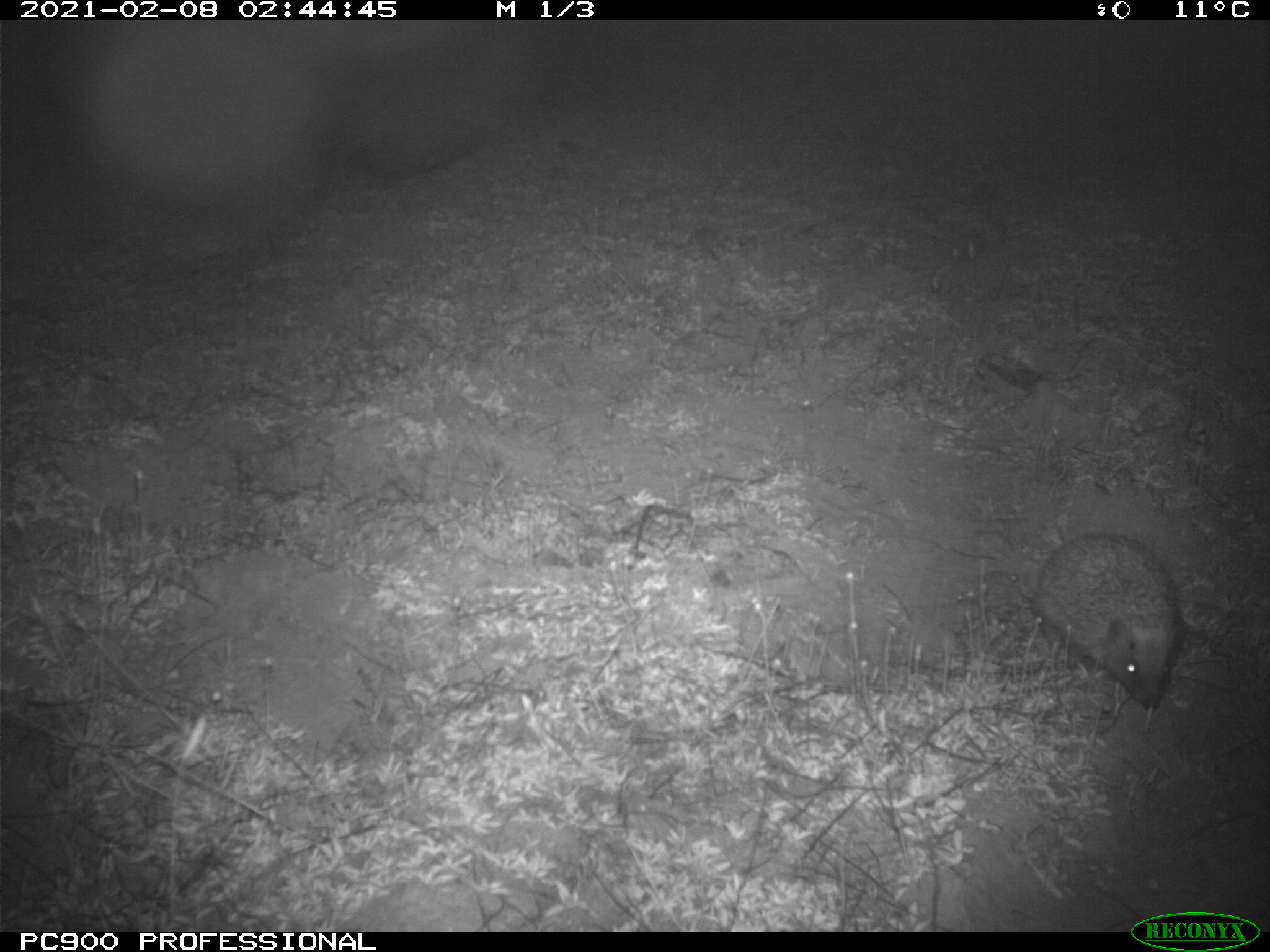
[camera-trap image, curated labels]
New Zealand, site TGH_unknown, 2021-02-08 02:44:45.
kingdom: Animalia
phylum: Chordata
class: Mammalia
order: Eulipotyphla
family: Erinaceidae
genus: Erinaceus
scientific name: Erinaceus europaeus europaeus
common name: european hedgehog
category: hedgehog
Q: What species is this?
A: Hedgehog (european hedgehog) (Erinaceus europaeus europaeus).